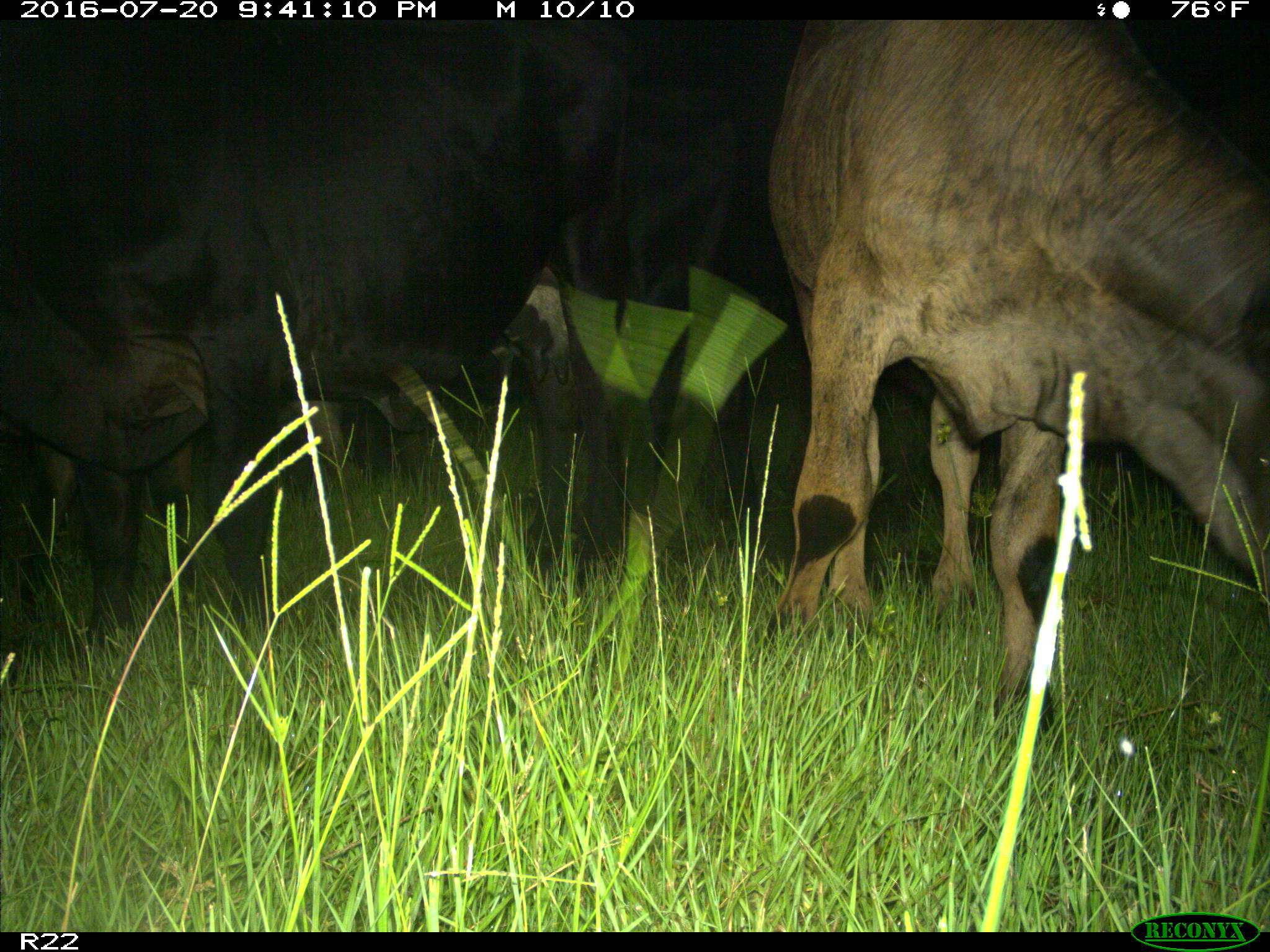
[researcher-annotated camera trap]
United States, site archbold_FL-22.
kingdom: Animalia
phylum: Chordata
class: Mammalia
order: Artiodactyla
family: Bovidae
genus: Bos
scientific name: Bos taurus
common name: domestic cow